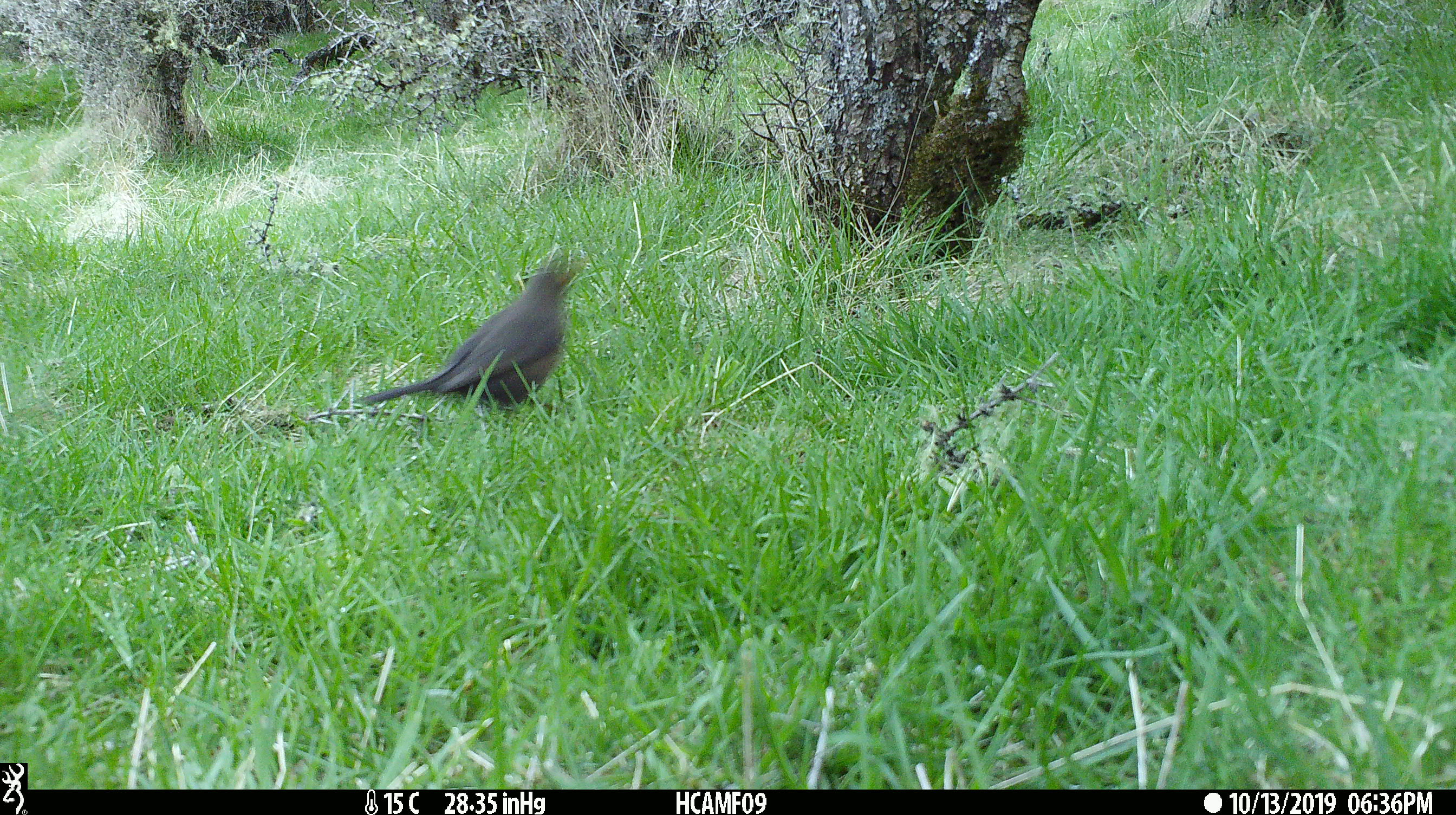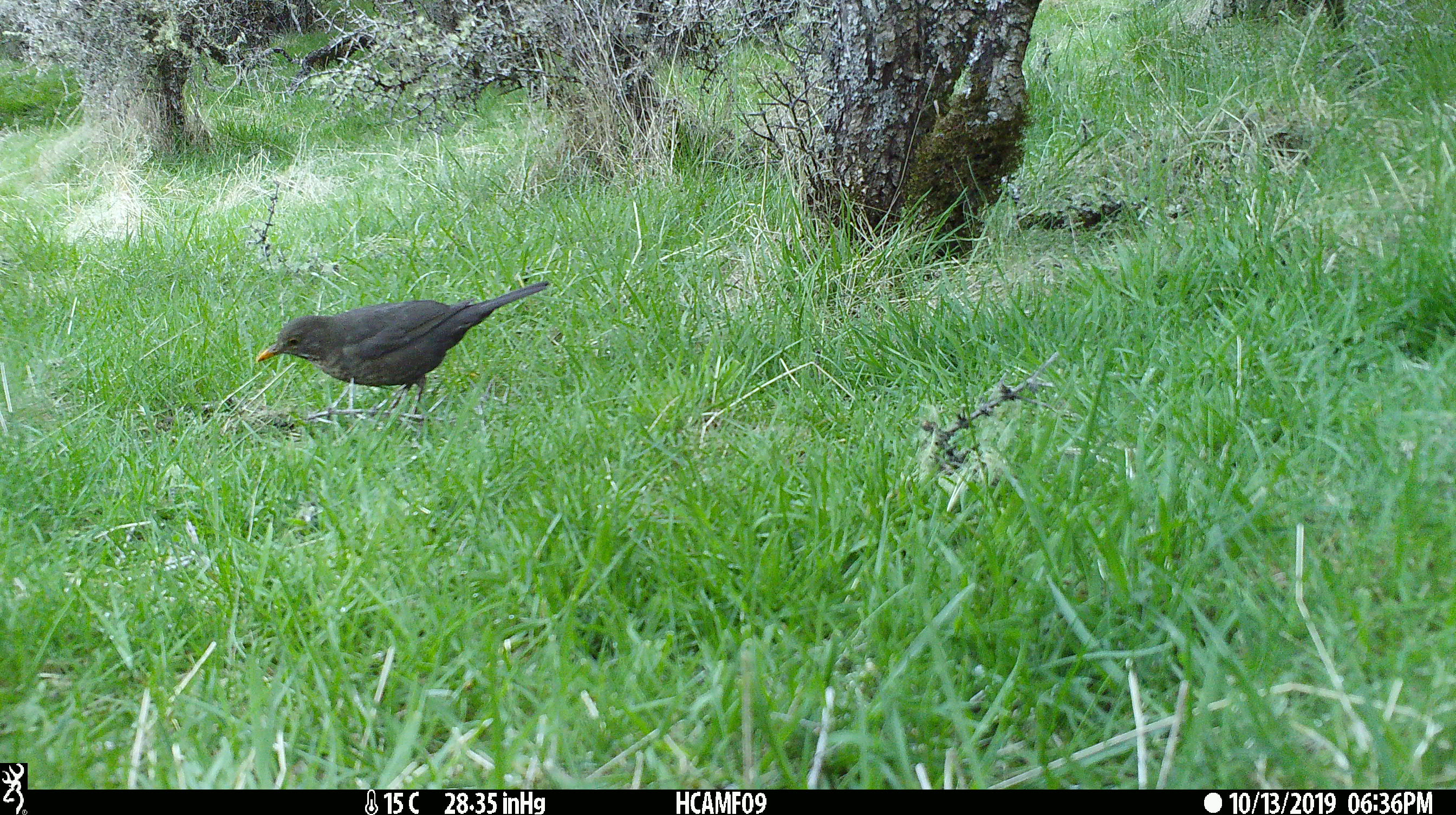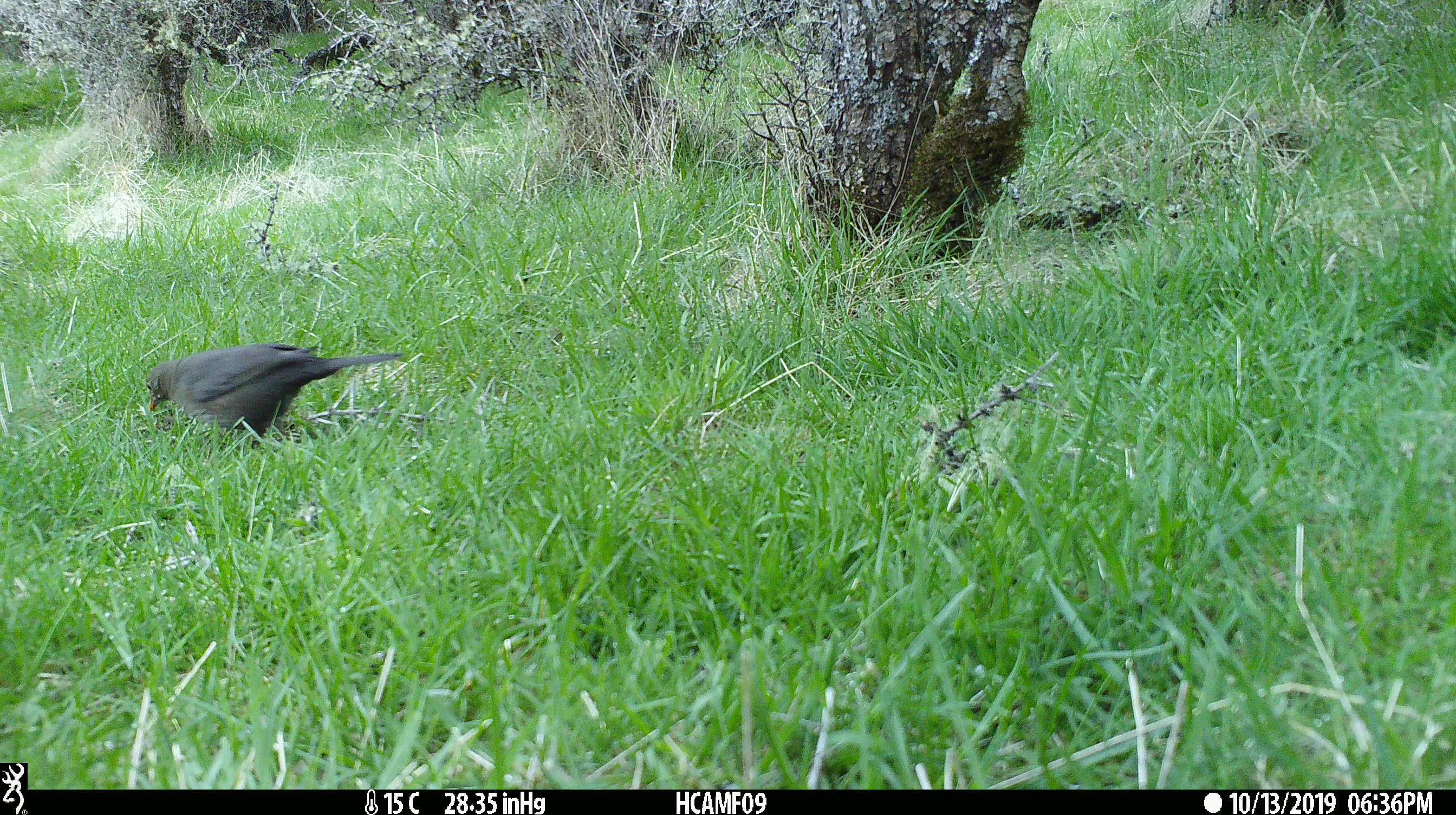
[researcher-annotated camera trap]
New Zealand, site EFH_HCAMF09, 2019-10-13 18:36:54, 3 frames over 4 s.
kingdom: Animalia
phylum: Chordata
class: Aves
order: Passeriformes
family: Turdidae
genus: Turdus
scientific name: Turdus merula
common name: eurasian blackbird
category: blackbird